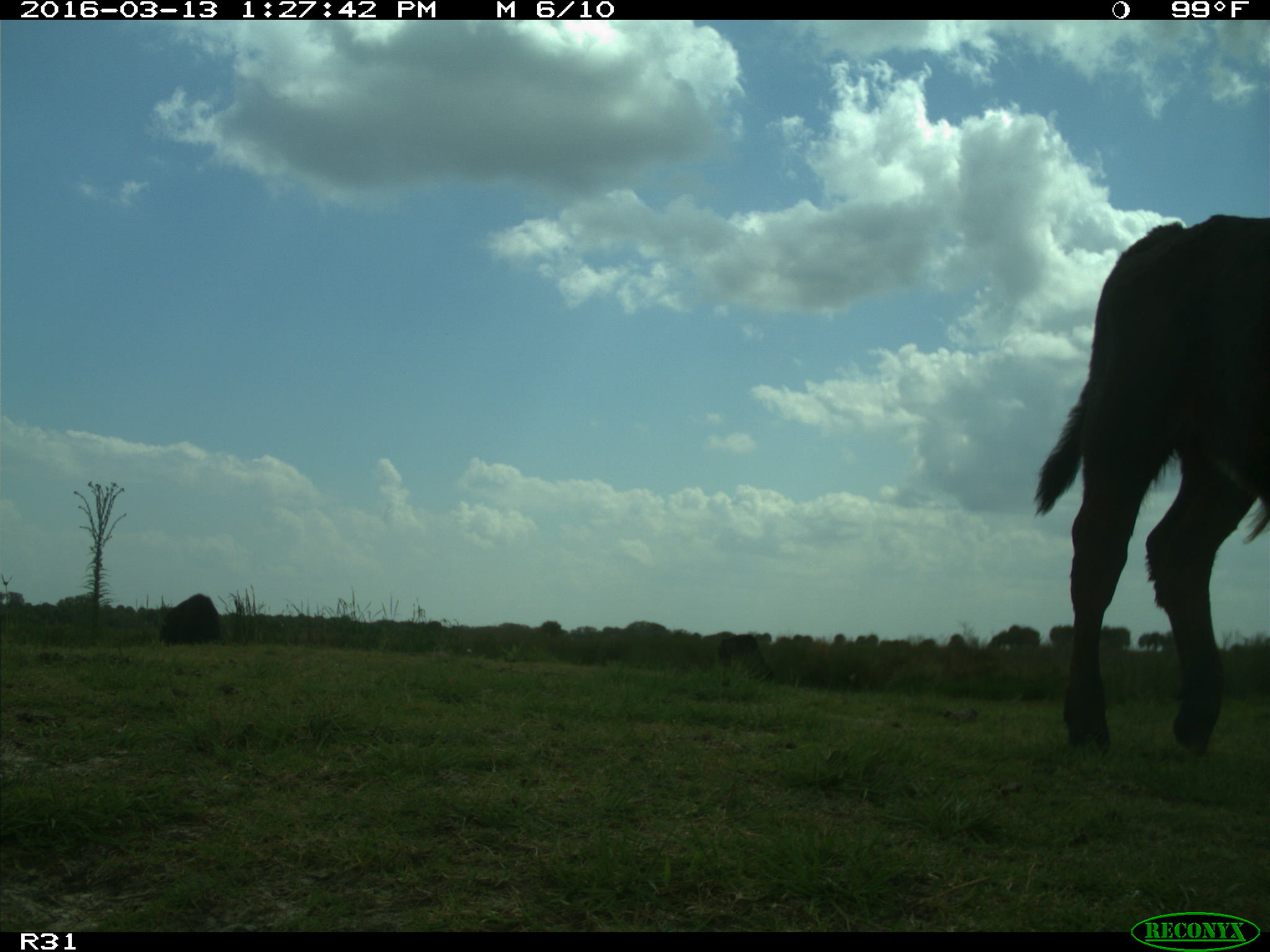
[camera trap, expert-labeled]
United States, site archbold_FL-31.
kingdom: Animalia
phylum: Chordata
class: Mammalia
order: Artiodactyla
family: Bovidae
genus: Bos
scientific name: Bos taurus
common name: domestic cow